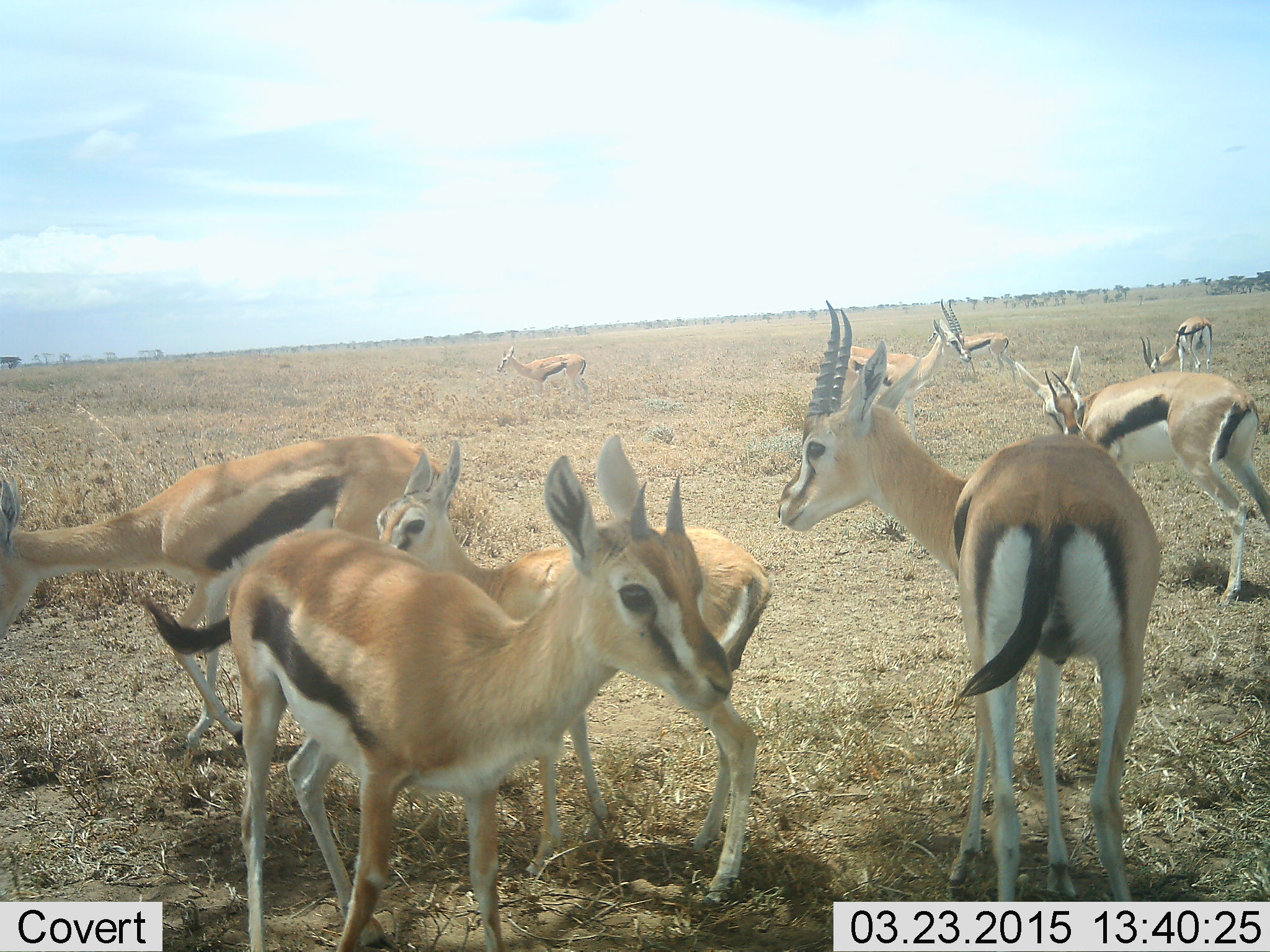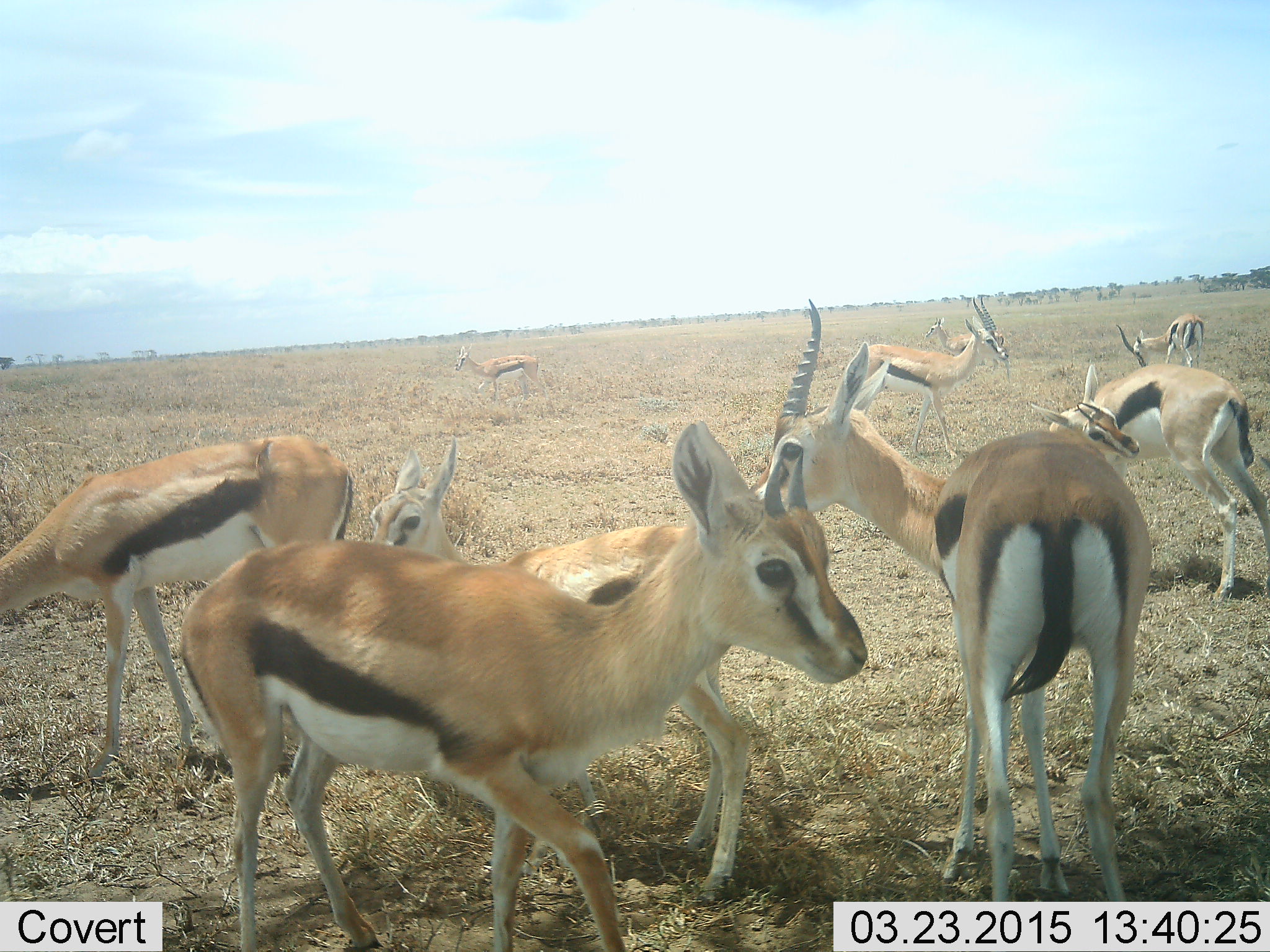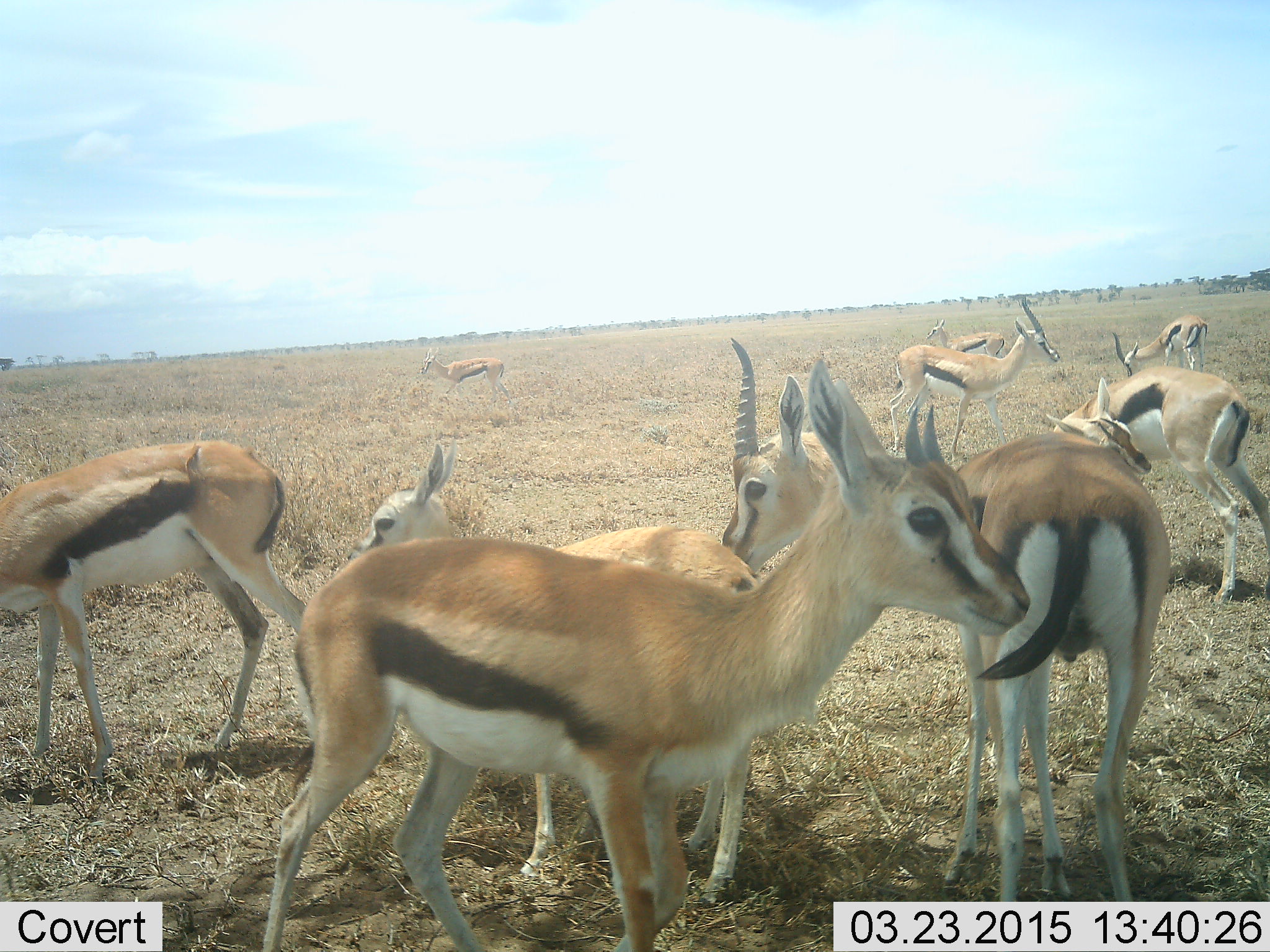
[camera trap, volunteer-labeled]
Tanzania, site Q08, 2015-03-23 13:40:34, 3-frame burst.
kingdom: Animalia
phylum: Chordata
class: Mammalia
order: Artiodactyla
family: Bovidae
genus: Eudorcas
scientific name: Eudorcas thomsonii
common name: thomson's gazelle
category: gazellethomsons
Gazellethomsons (thomson's gazelle) (Eudorcas thomsonii), count 9. Behavior (volunteer vote fractions): standing 90%, resting 10%, moving 60%, interacting 10%. Young present (vote fraction): 20%. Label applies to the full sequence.